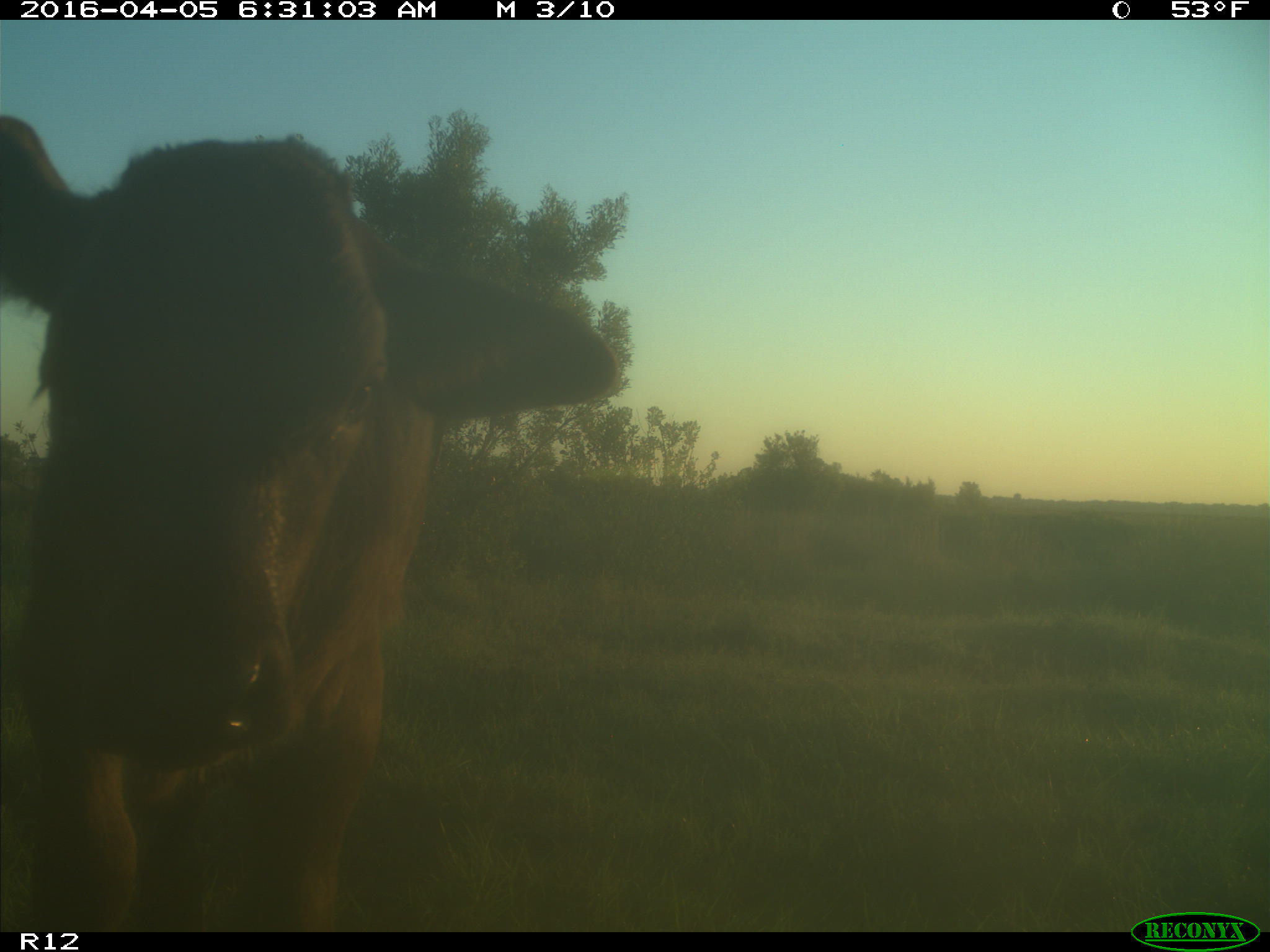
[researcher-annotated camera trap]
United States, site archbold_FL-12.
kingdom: Animalia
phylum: Chordata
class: Mammalia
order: Artiodactyla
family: Bovidae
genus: Bos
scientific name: Bos taurus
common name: domestic cow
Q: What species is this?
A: Bos taurus (domestic cow).